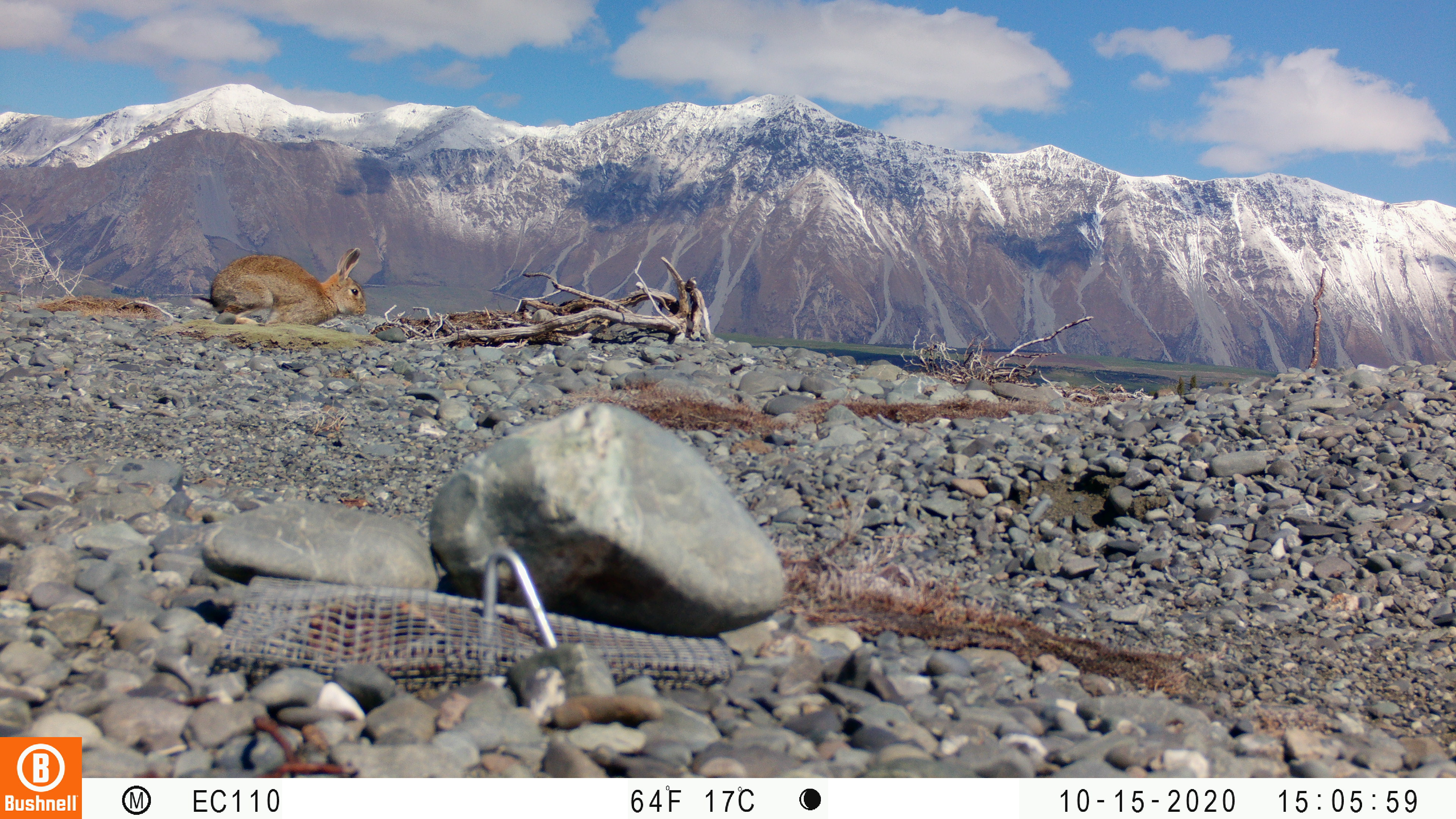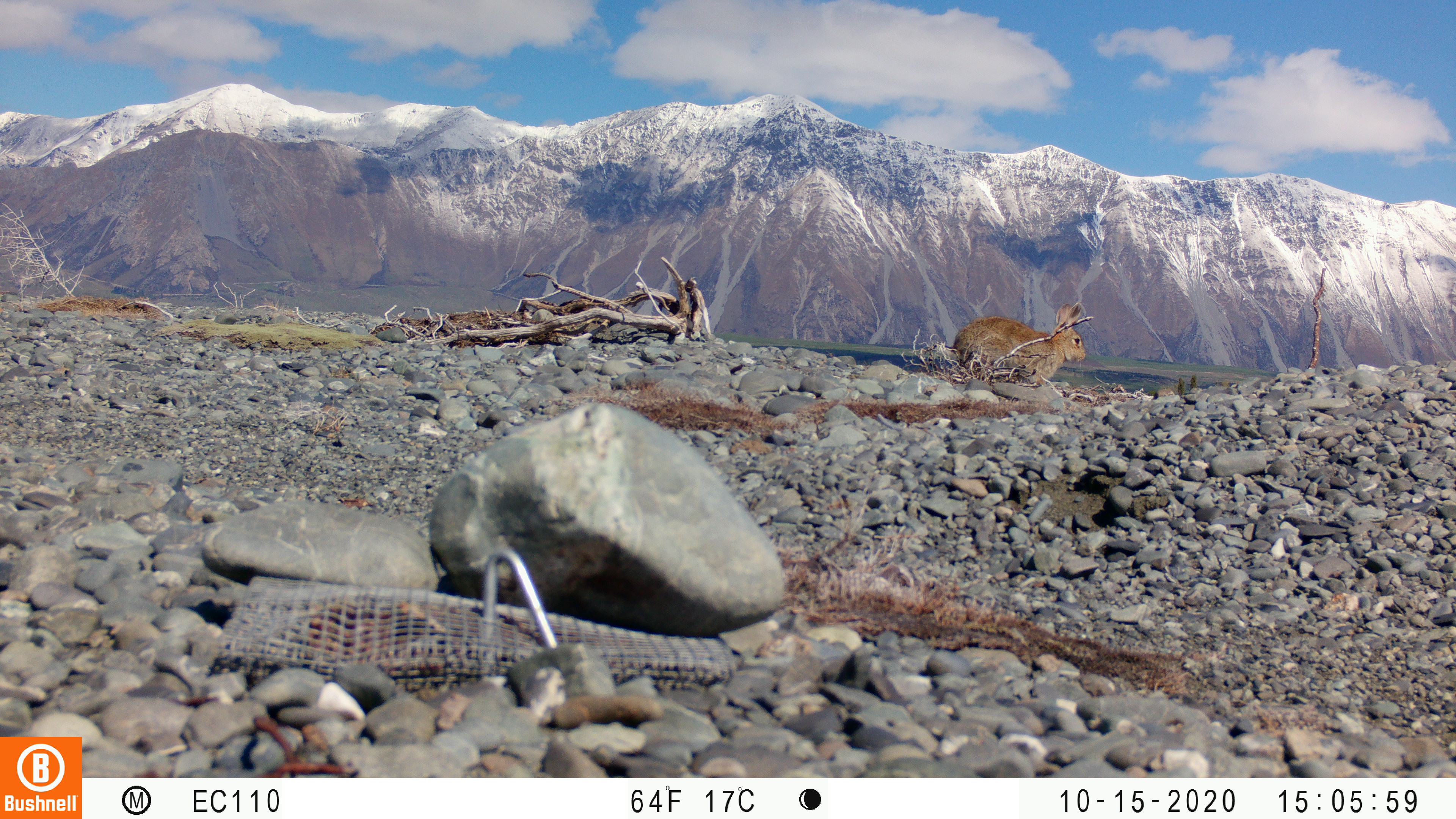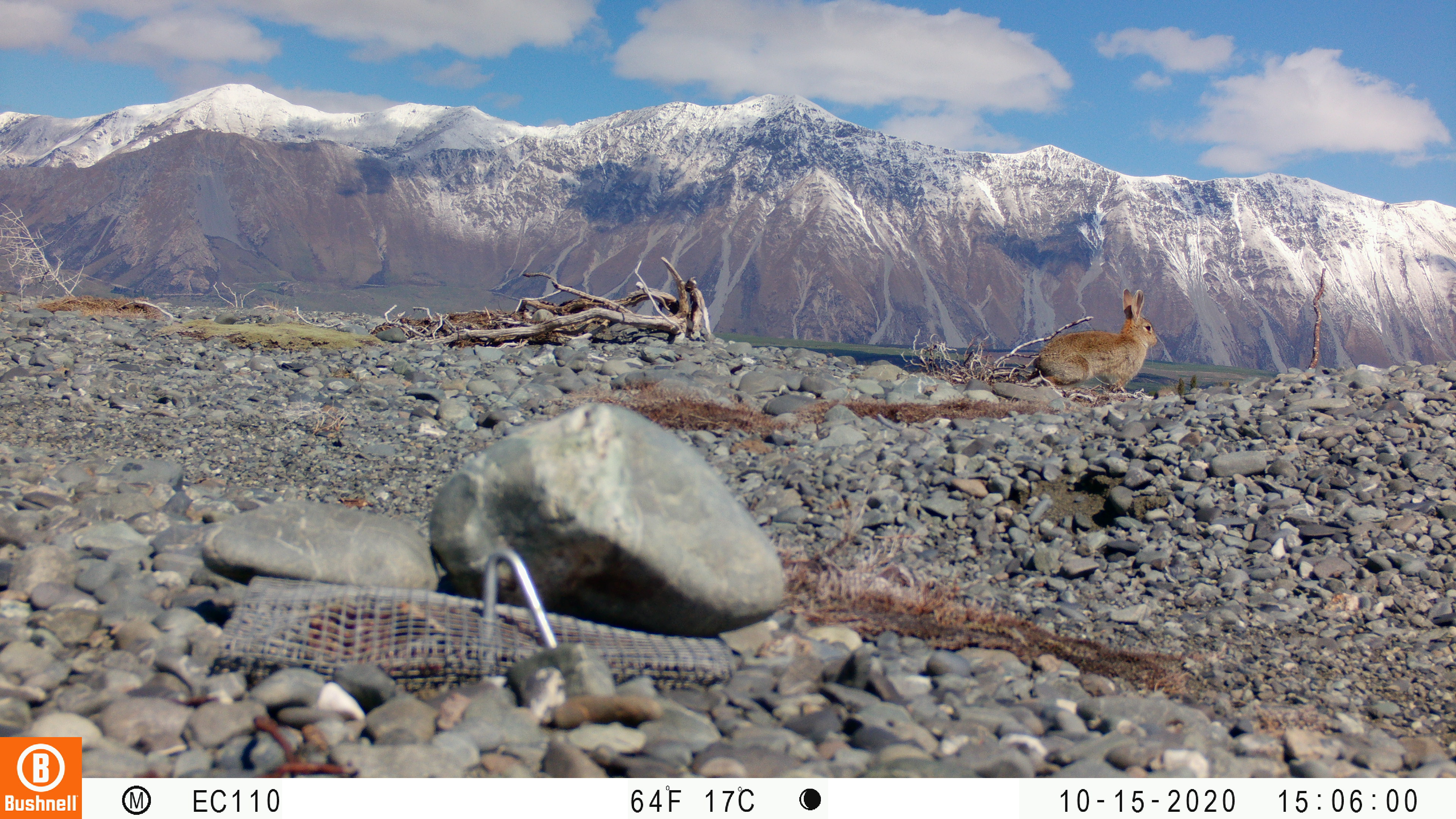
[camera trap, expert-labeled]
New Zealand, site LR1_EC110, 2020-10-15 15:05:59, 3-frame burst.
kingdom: Animalia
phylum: Chordata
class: Mammalia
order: Lagomorpha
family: Leporidae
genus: Oryctolagus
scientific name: Oryctolagus cuniculus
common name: european rabbit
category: rabbit